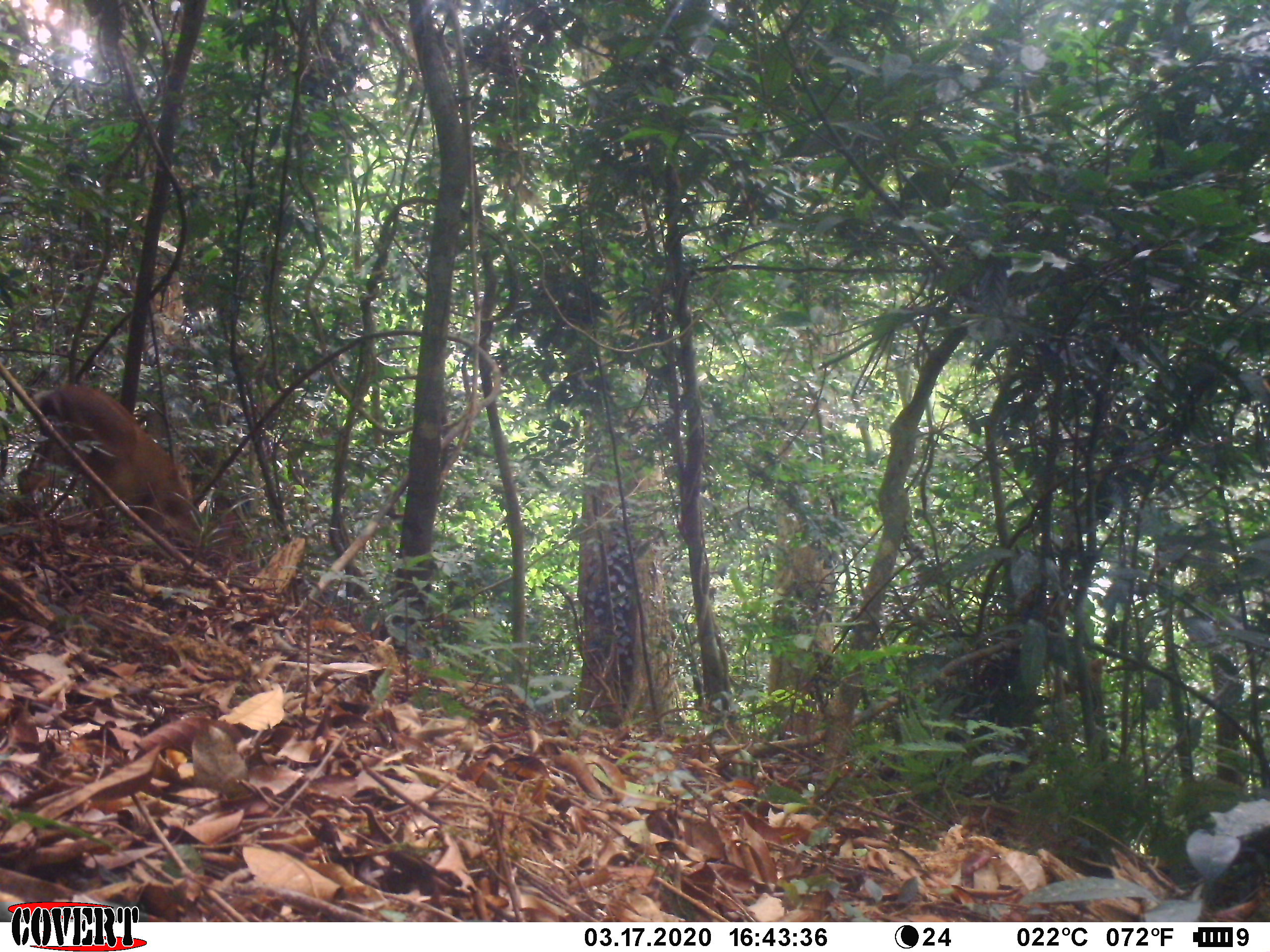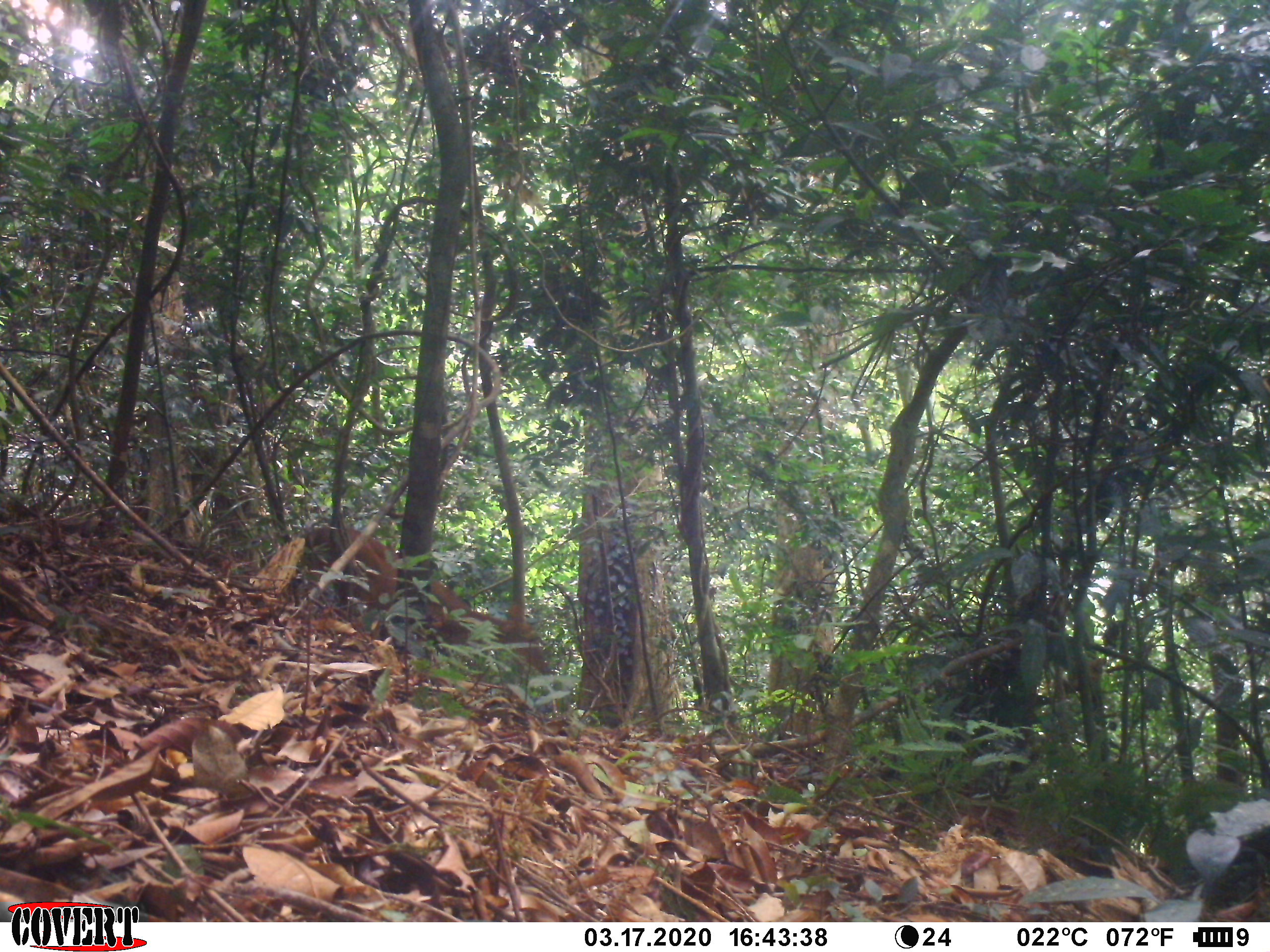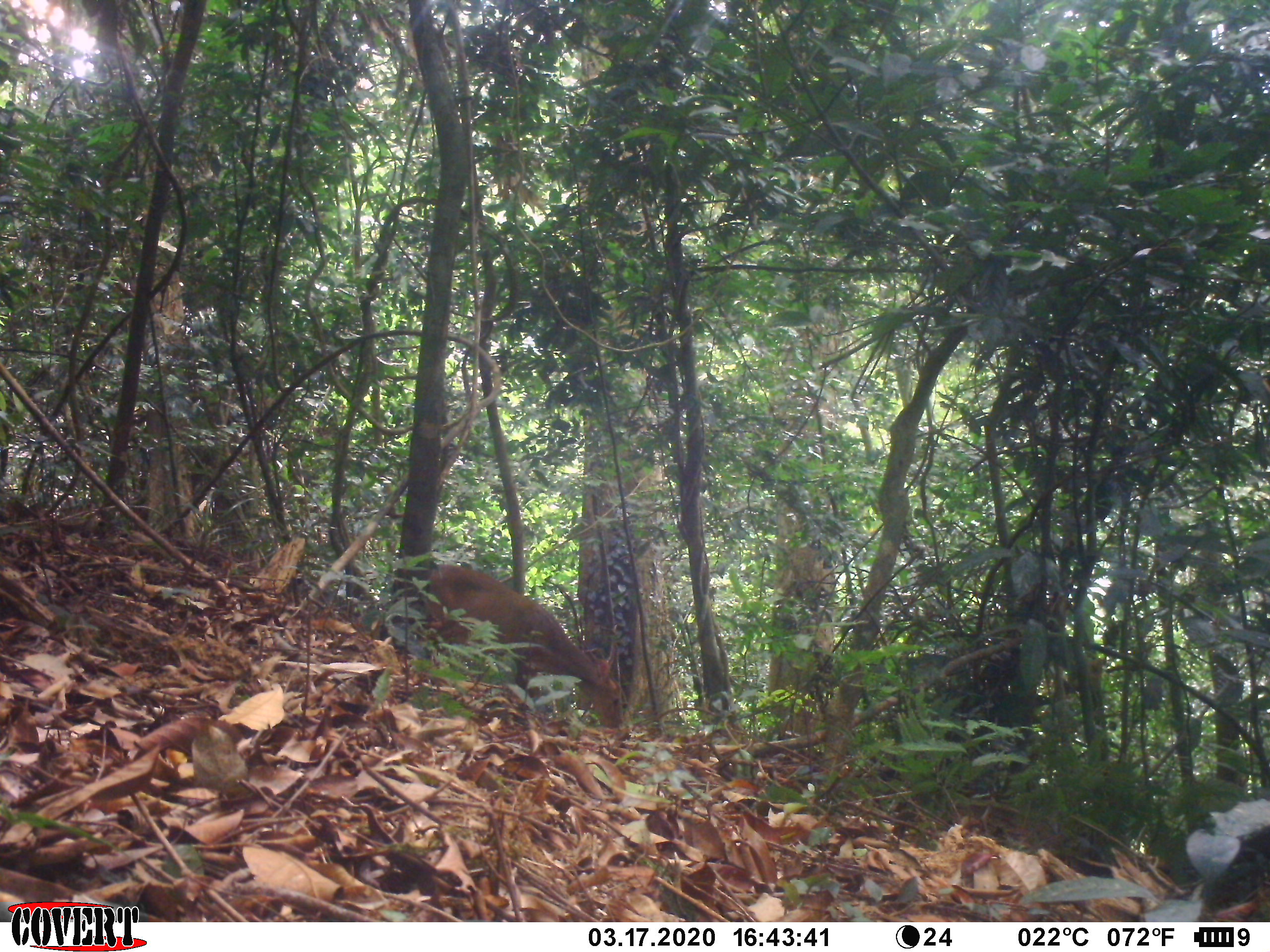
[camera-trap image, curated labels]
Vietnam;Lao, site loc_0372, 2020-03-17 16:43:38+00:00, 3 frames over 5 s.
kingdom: Animalia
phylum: Chordata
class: Mammalia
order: Artiodactyla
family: Cervidae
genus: Muntiacus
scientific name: Muntiacus vuquangensis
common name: large-antlered muntjac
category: large antlered muntjac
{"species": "large antlered muntjac (large-antlered muntjac) (Muntiacus vuquangensis)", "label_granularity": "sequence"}